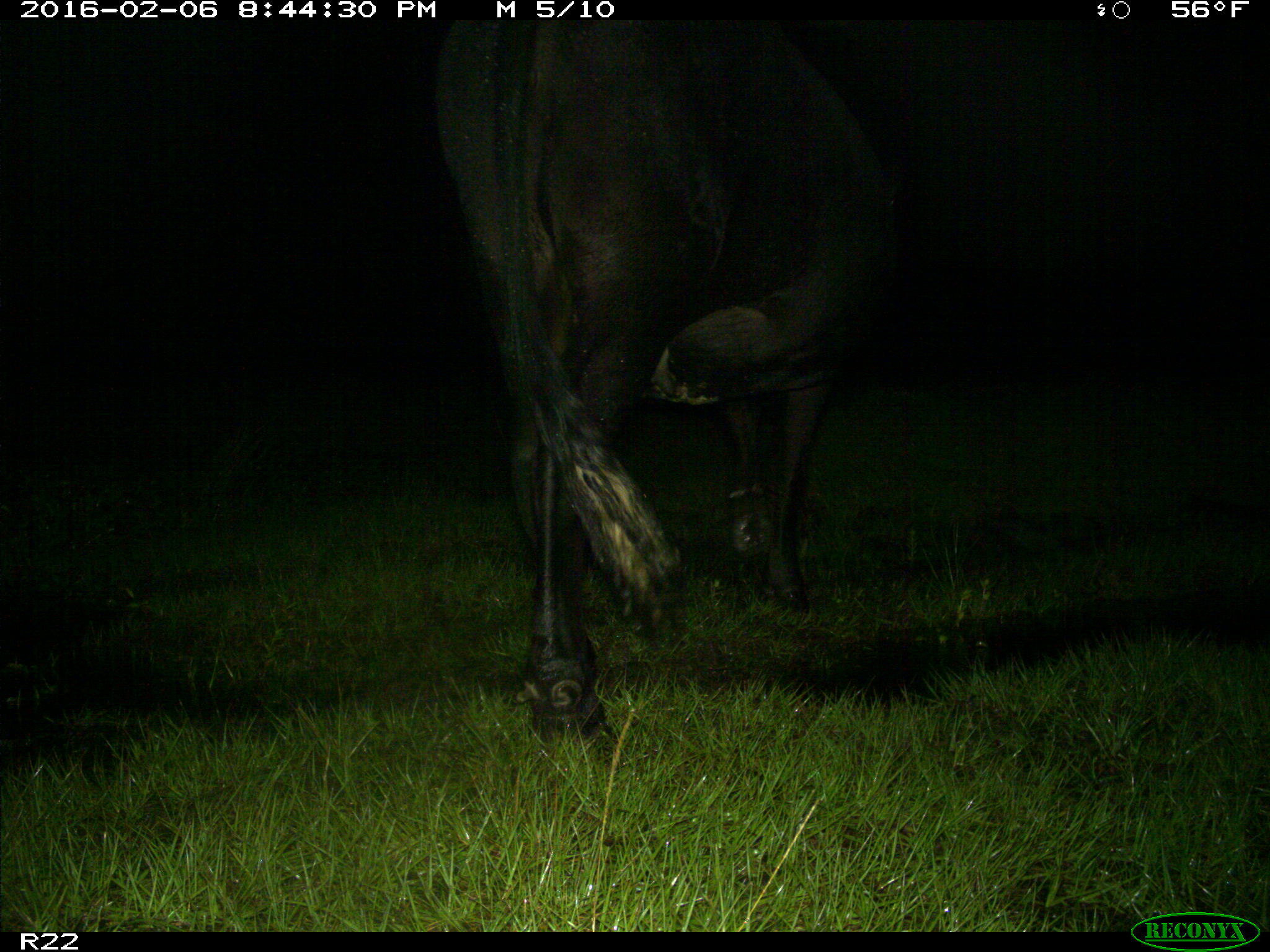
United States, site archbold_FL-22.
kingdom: Animalia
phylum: Chordata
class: Mammalia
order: Artiodactyla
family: Bovidae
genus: Bos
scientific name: Bos taurus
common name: domestic cow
Bos taurus (domestic cow).